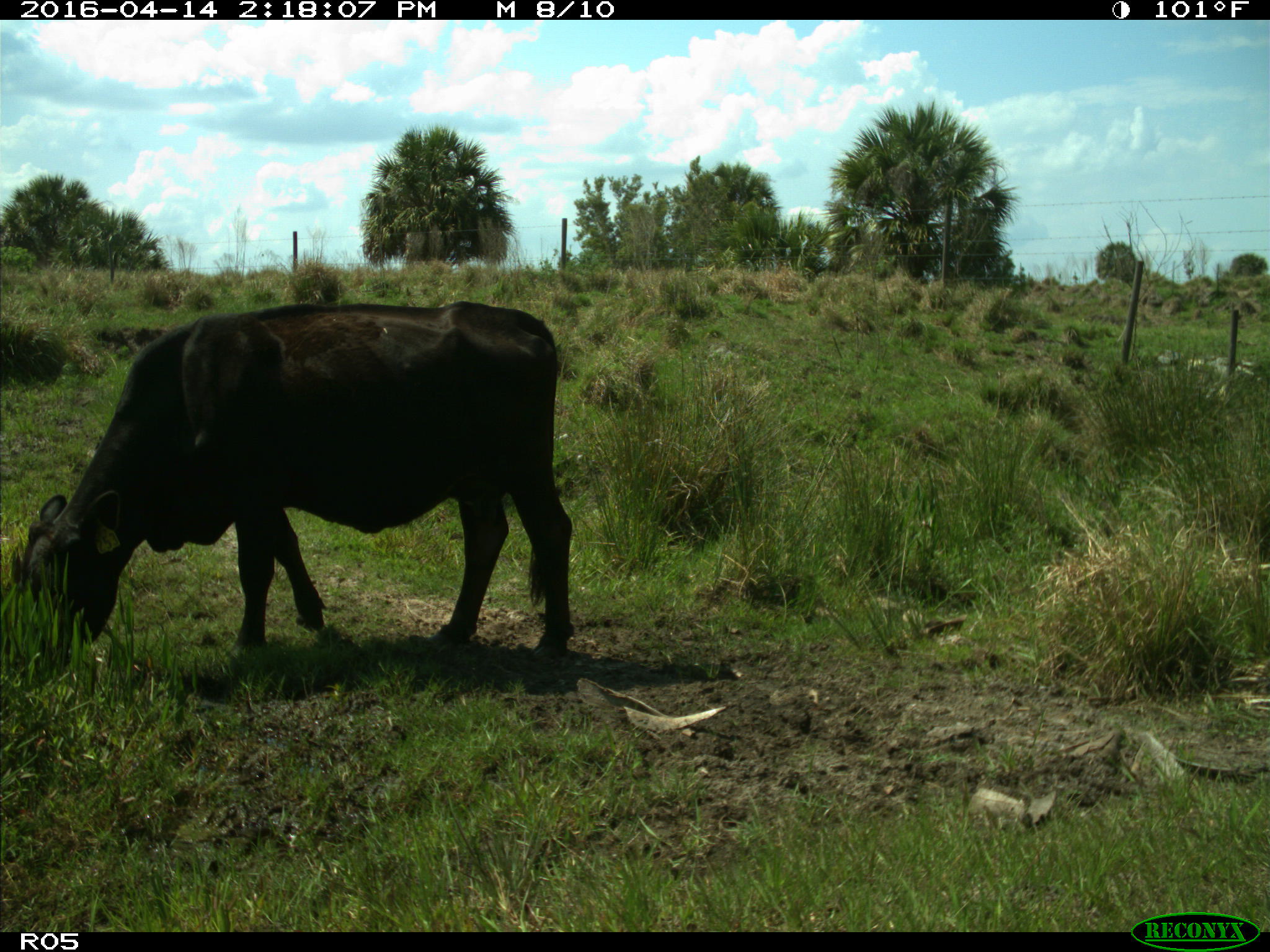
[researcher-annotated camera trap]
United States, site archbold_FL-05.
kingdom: Animalia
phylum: Chordata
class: Mammalia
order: Artiodactyla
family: Bovidae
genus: Bos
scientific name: Bos taurus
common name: domestic cow